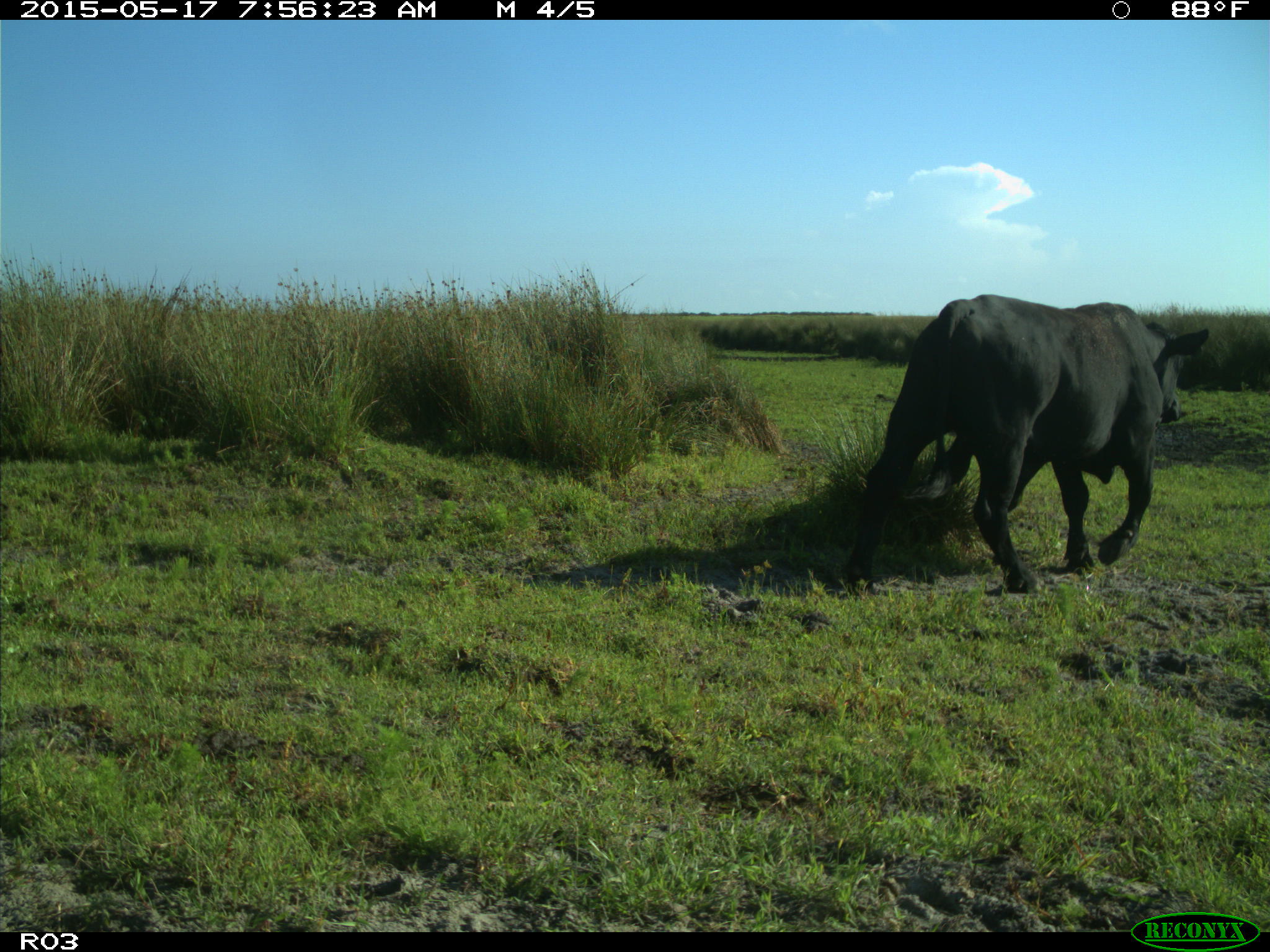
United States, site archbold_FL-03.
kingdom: Animalia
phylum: Chordata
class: Mammalia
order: Artiodactyla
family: Bovidae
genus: Bos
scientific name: Bos taurus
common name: domestic cow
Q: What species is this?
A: Bos taurus (domestic cow).